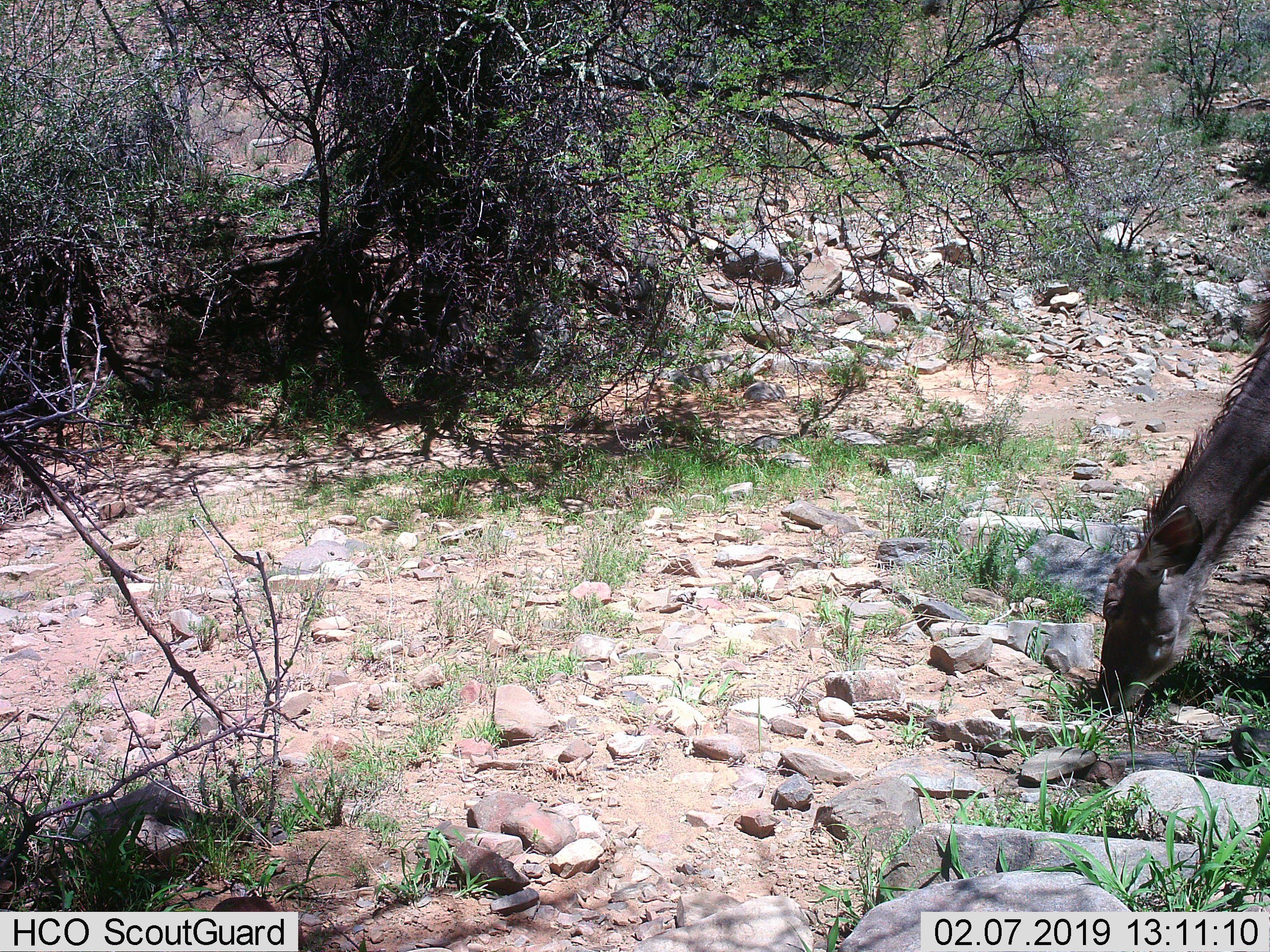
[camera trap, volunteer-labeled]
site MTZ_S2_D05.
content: unidentified animal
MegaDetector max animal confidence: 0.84